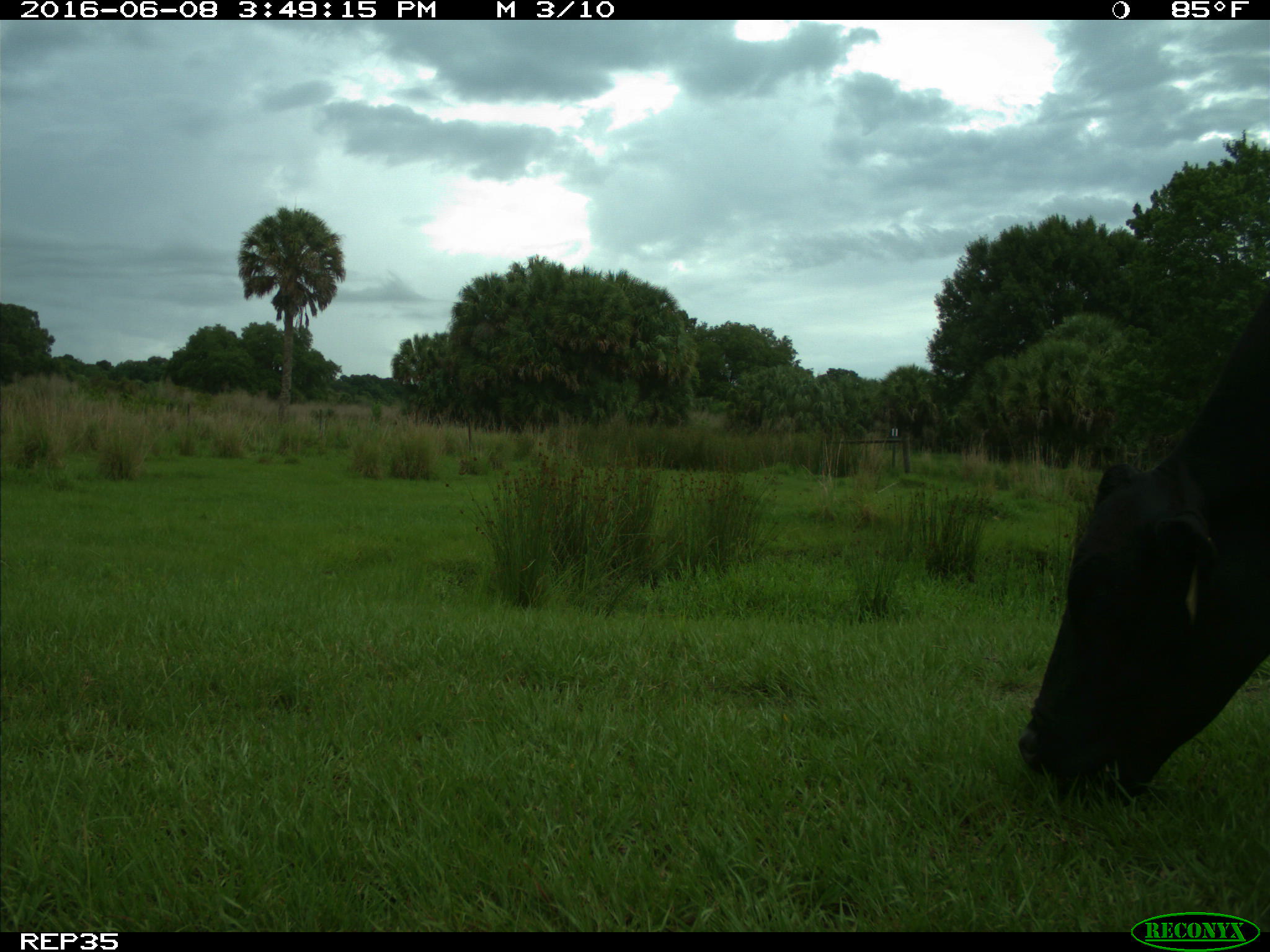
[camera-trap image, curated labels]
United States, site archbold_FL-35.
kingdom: Animalia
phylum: Chordata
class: Mammalia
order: Artiodactyla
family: Bovidae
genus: Bos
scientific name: Bos taurus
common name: domestic cow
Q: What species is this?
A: Bos taurus (domestic cow).